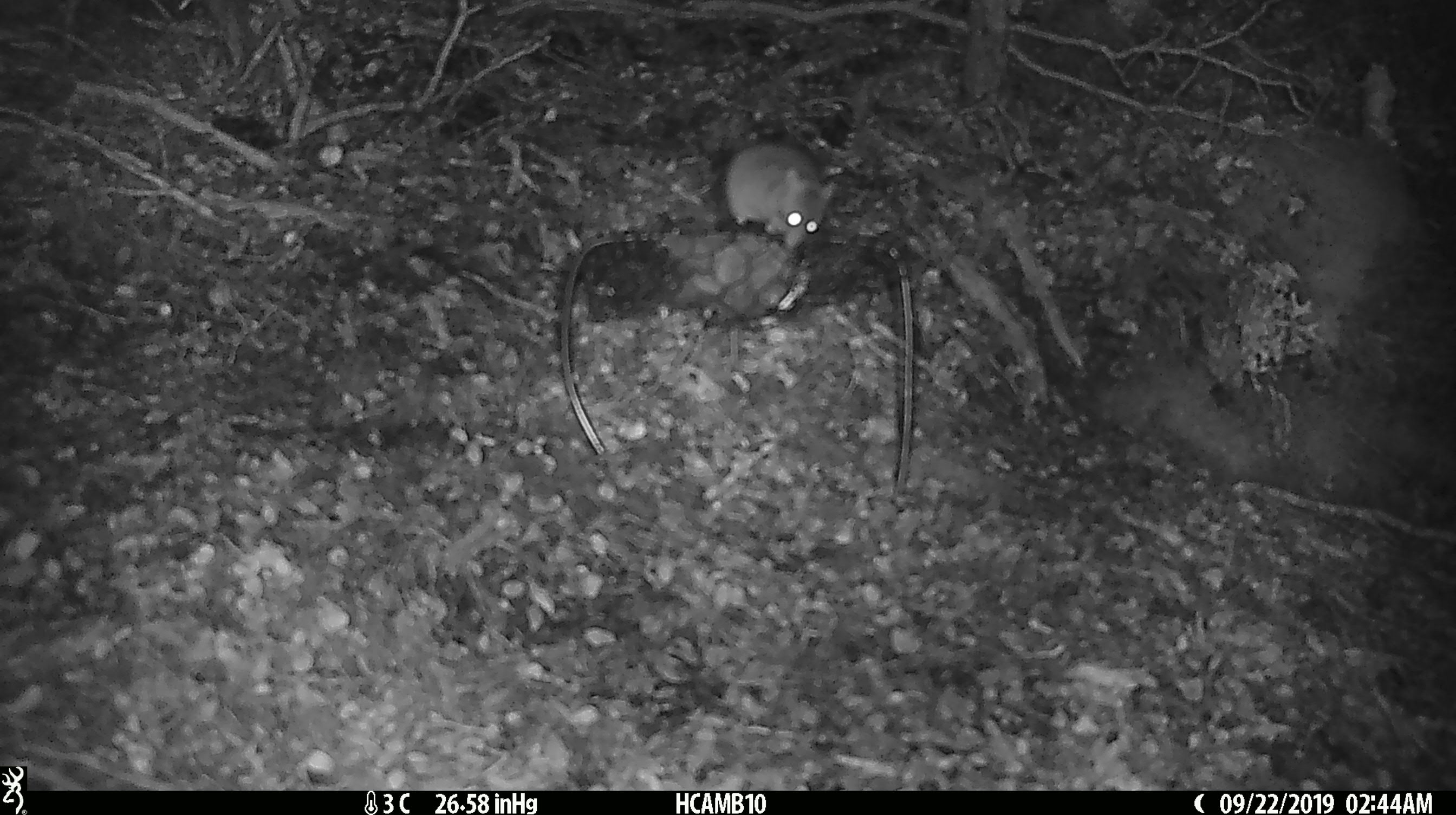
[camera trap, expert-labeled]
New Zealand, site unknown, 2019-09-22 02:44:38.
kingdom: Animalia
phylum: Chordata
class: Mammalia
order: Rodentia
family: Muridae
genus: Mus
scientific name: Mus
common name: mouse